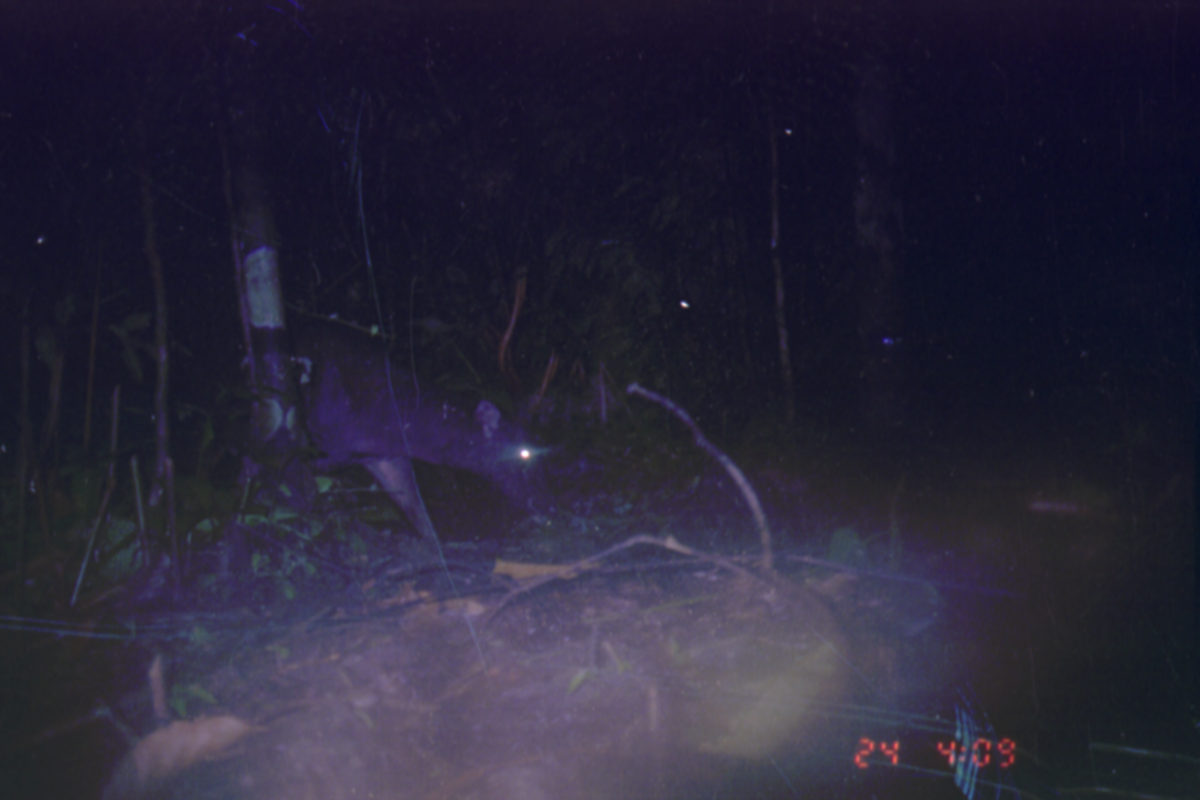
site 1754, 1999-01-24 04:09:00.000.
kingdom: Animalia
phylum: Chordata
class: Mammalia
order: Artiodactyla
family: Cervidae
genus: Rusa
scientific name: Rusa unicolor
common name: sambar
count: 1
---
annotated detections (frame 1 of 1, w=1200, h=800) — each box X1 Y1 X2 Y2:
rusa unicolor: 286 322 558 555